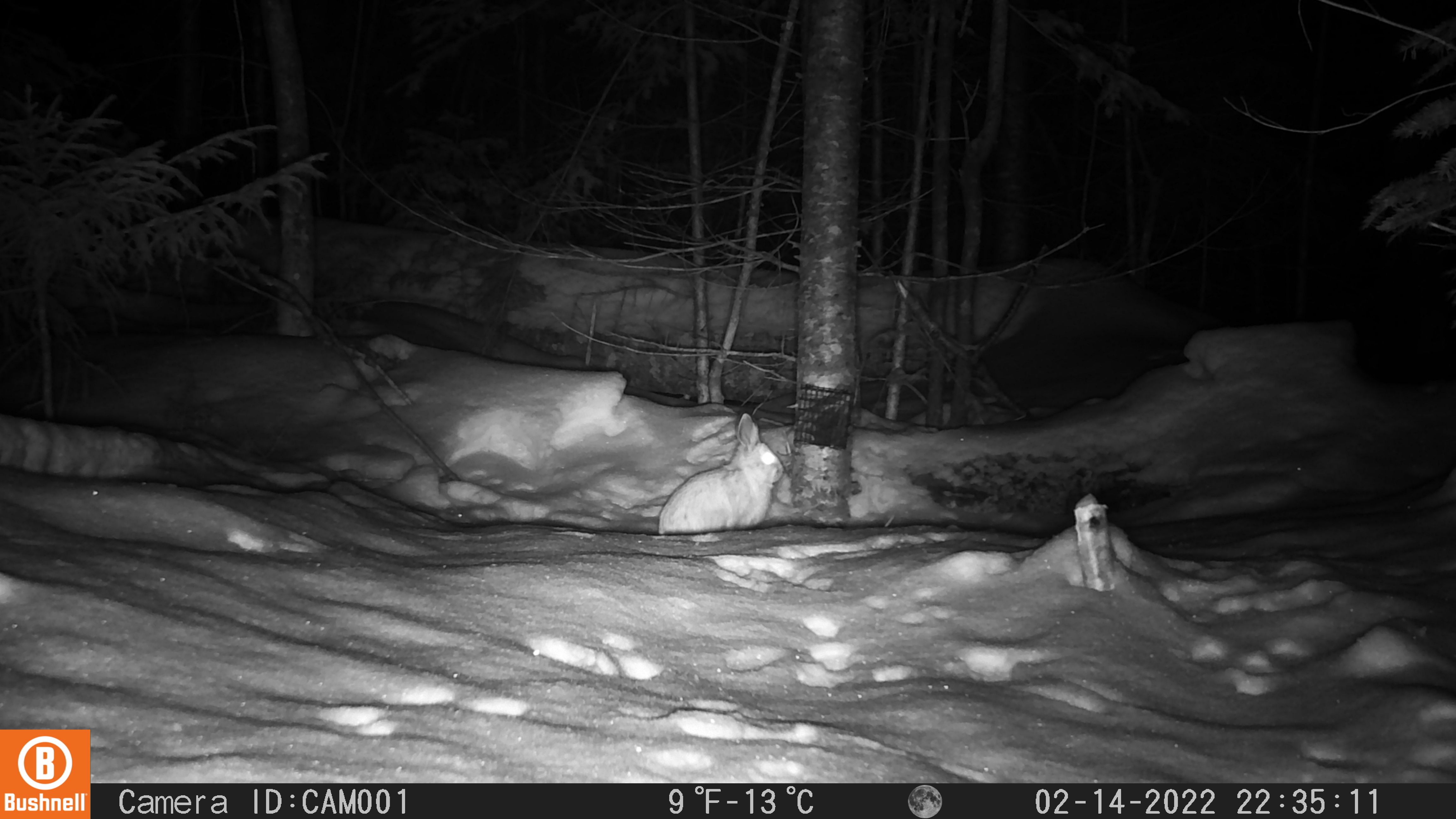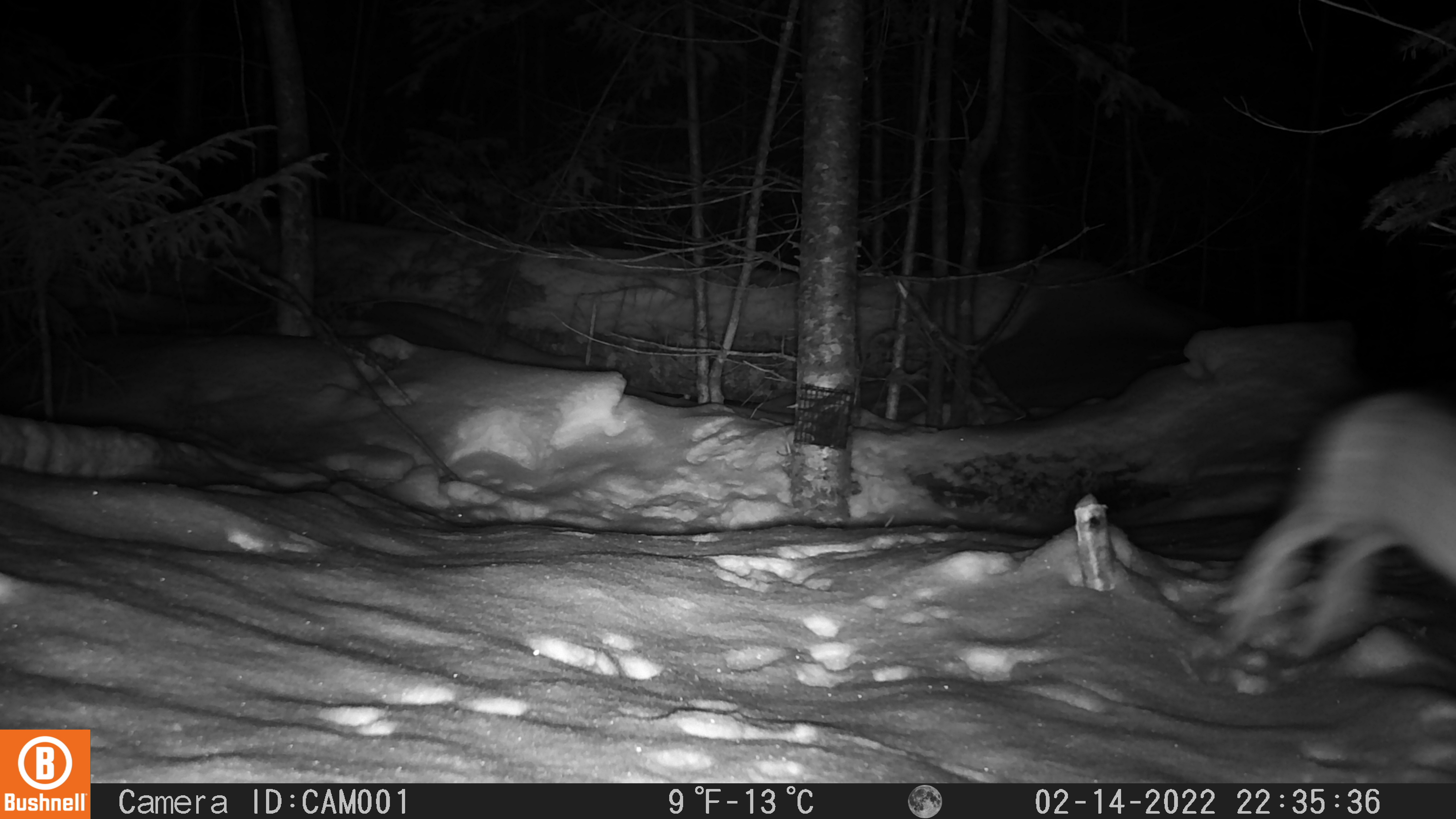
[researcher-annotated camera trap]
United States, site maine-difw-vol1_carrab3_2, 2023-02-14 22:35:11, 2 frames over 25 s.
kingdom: Animalia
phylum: Chordata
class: Mammalia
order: Lagomorpha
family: Leporidae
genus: Lepus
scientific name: Lepus americanus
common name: snowshoe hare